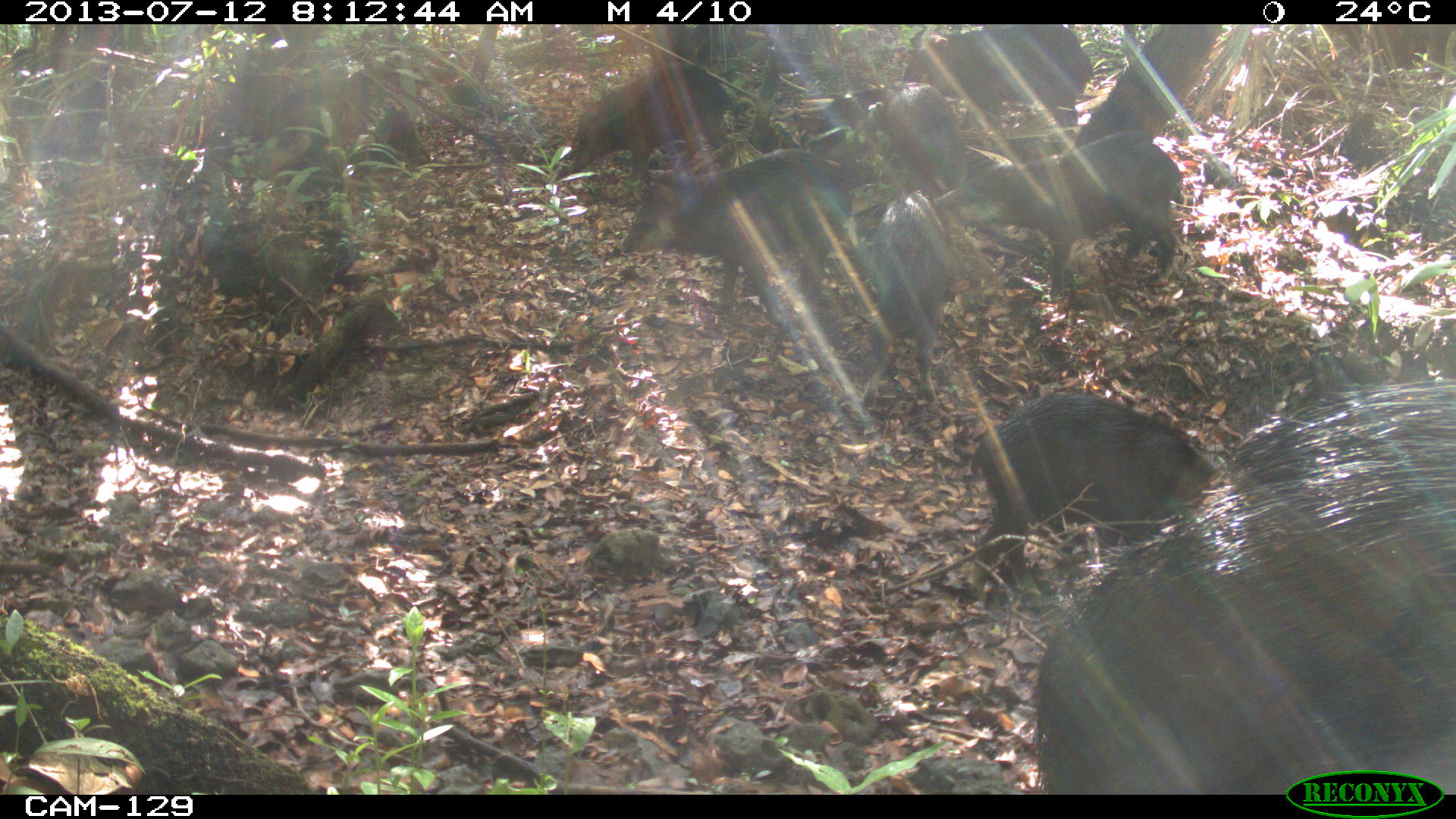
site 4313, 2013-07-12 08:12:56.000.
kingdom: Animalia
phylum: Chordata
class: Mammalia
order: Artiodactyla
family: Tayassuidae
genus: Tayassu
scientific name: Tayassu pecari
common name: white-lipped peccary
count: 20